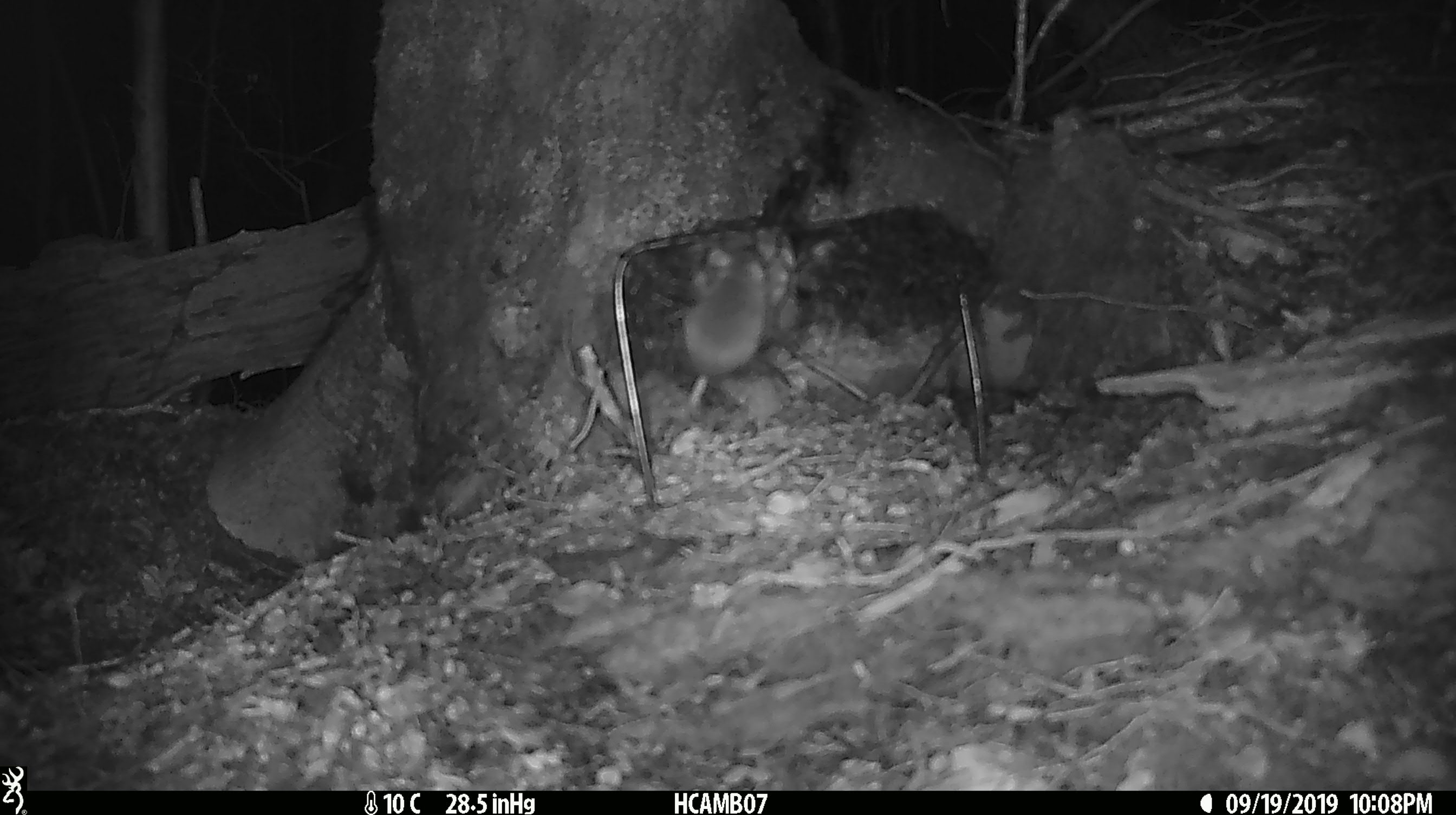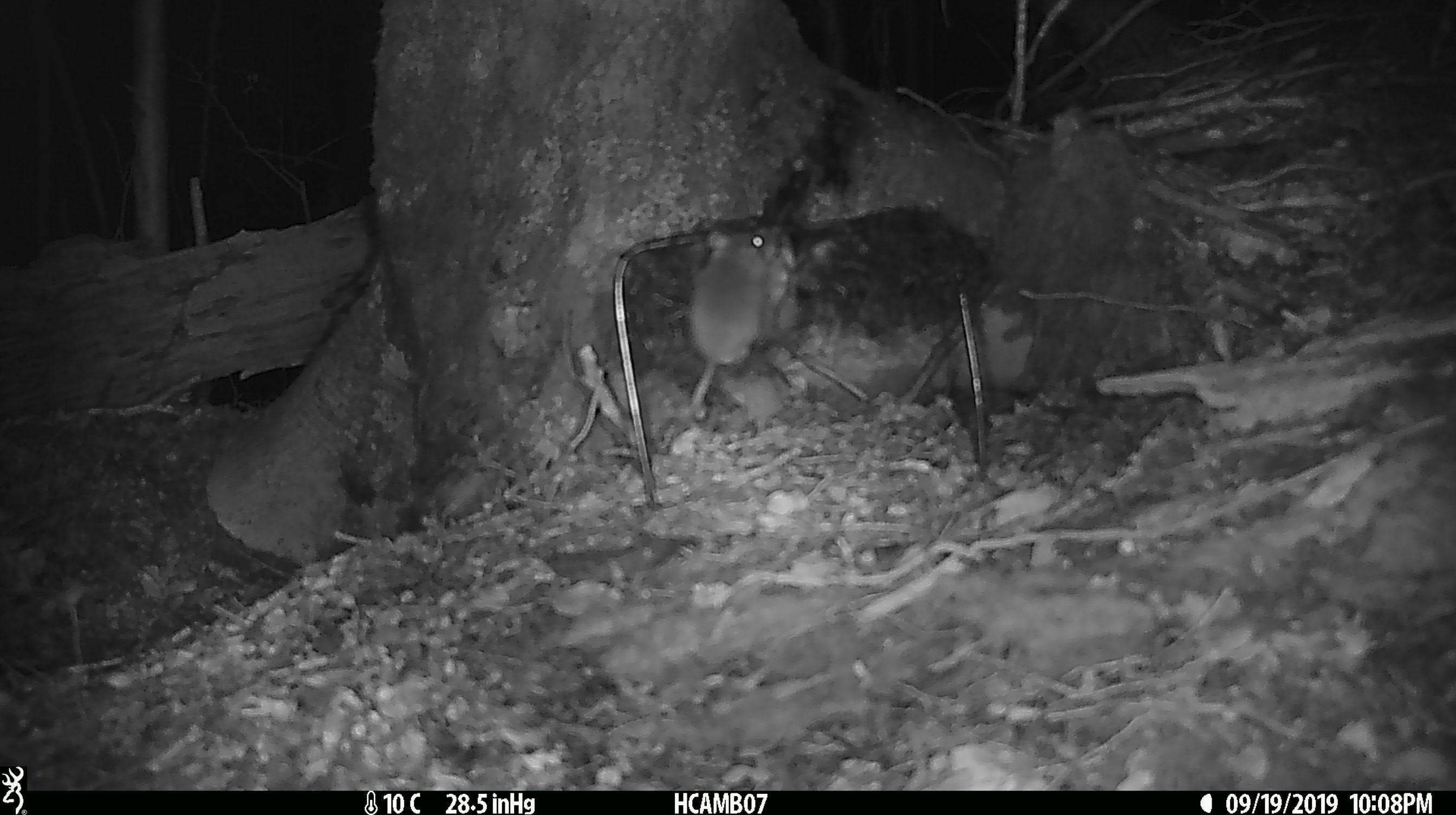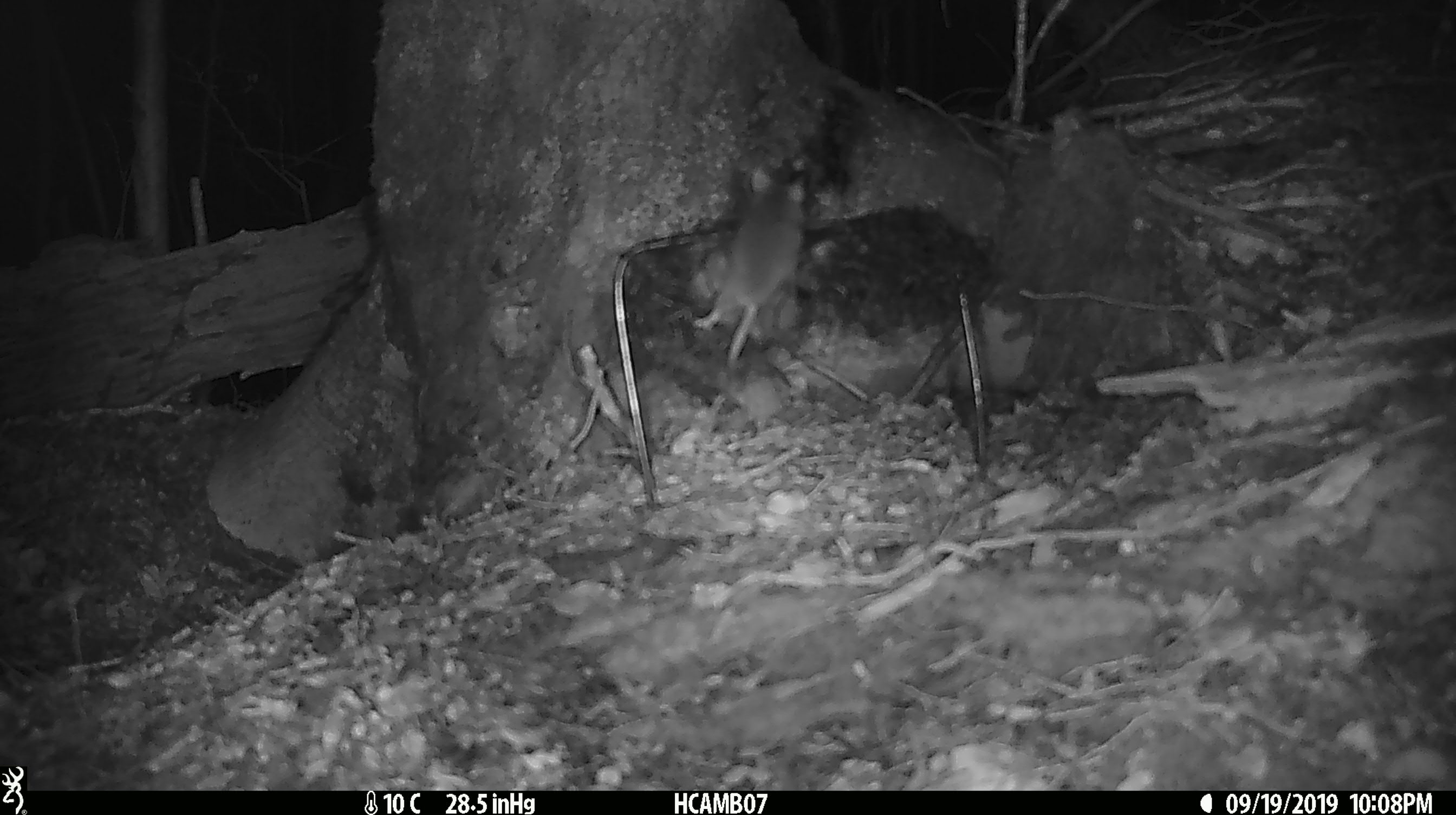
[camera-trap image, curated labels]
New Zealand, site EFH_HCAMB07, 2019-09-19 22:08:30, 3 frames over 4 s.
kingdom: Animalia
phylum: Chordata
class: Mammalia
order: Rodentia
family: Muridae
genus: Mus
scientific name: Mus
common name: mouse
Mouse (Mus).